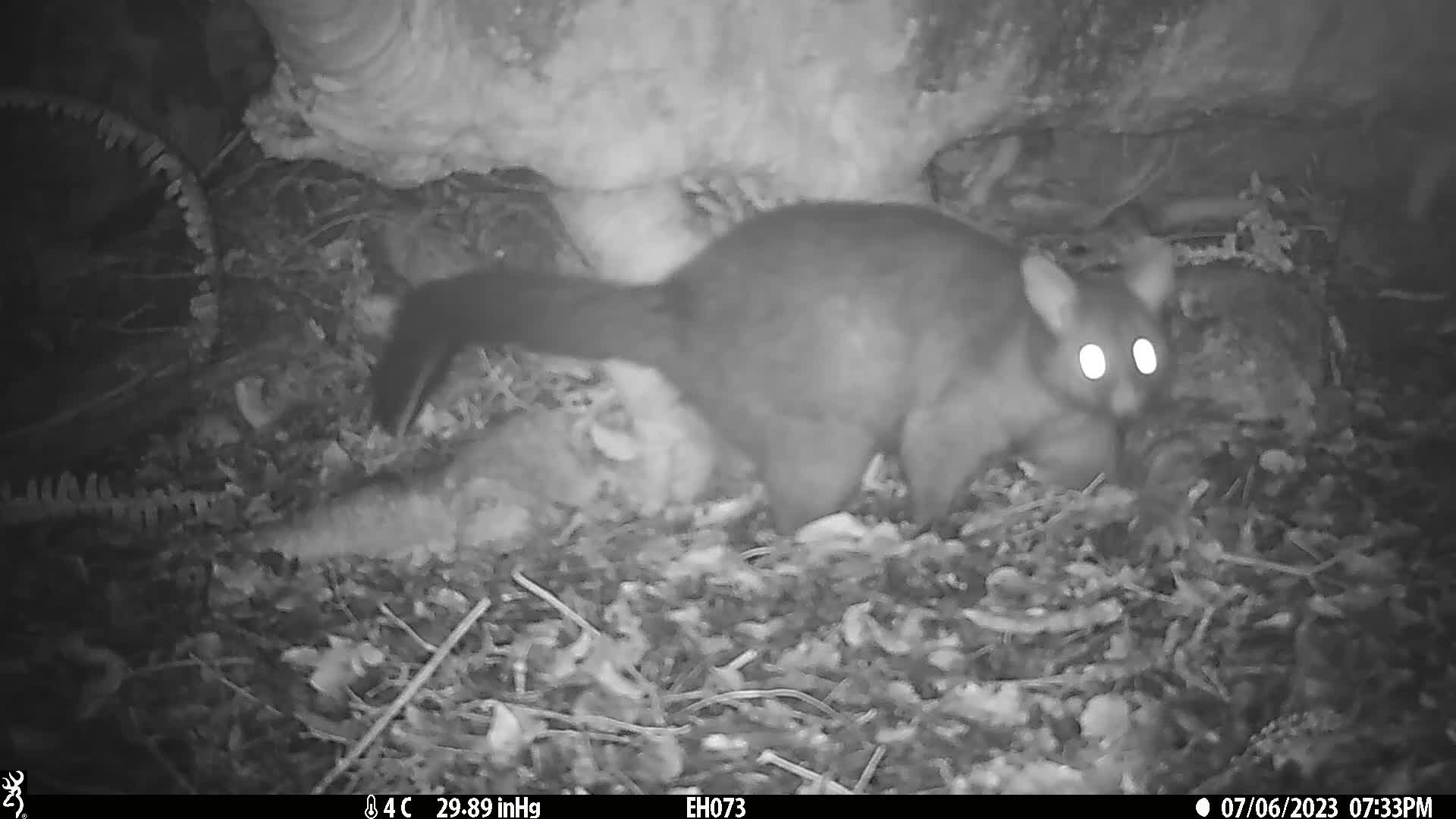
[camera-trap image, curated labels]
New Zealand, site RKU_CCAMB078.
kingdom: Animalia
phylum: Chordata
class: Mammalia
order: Diprotodontia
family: Phalangeridae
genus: Trichosurus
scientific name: Trichosurus vulpecula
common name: common brushtail possum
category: possum